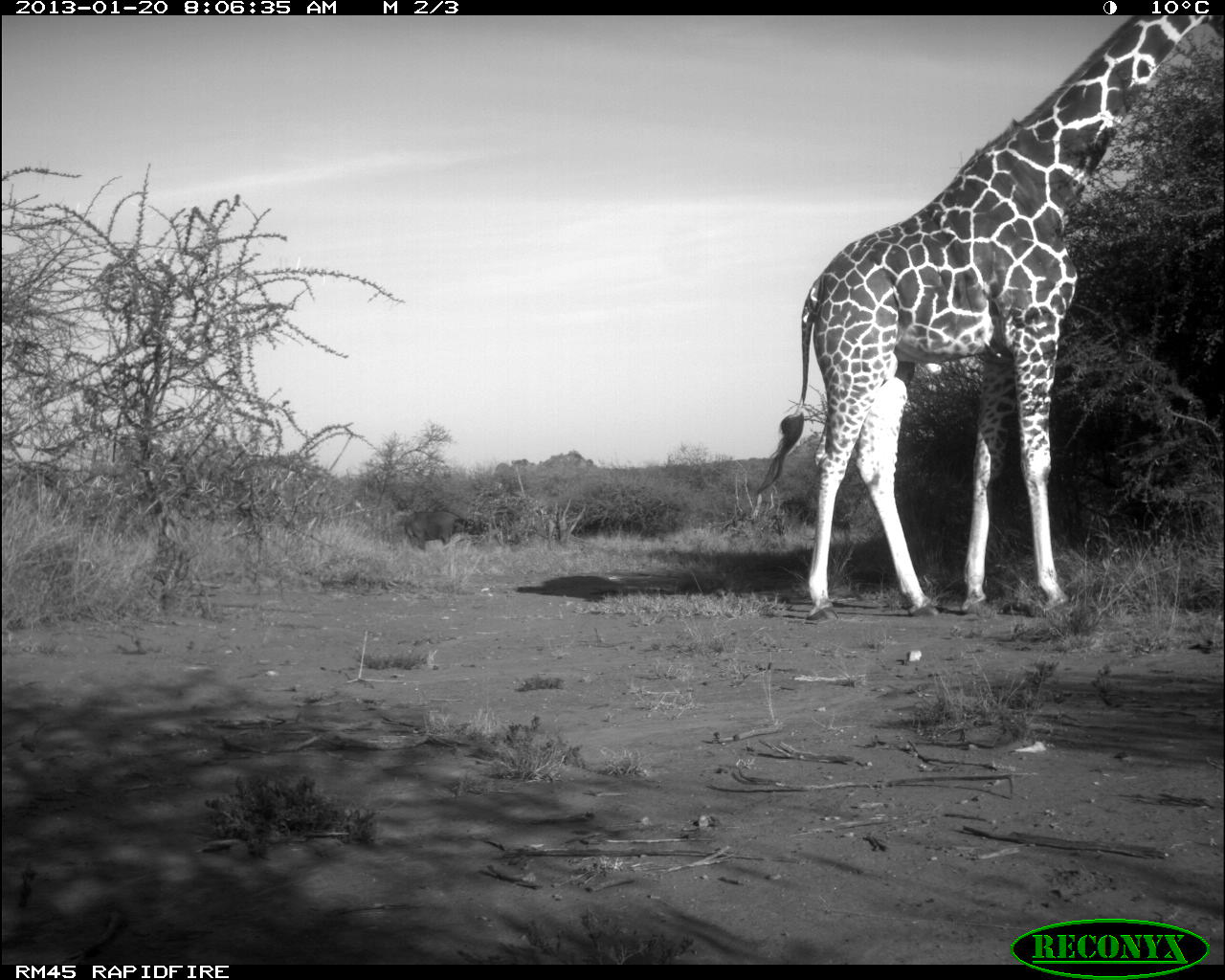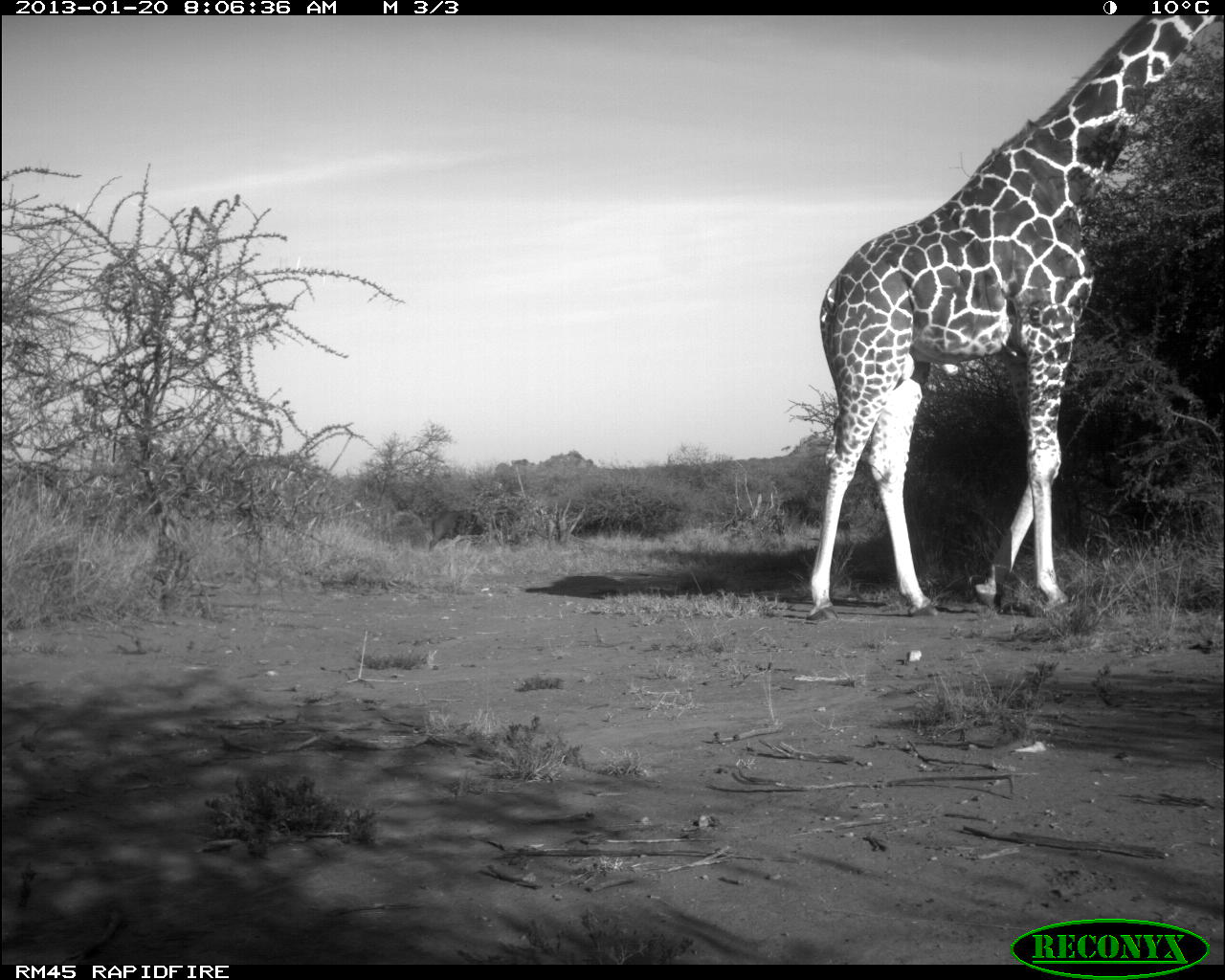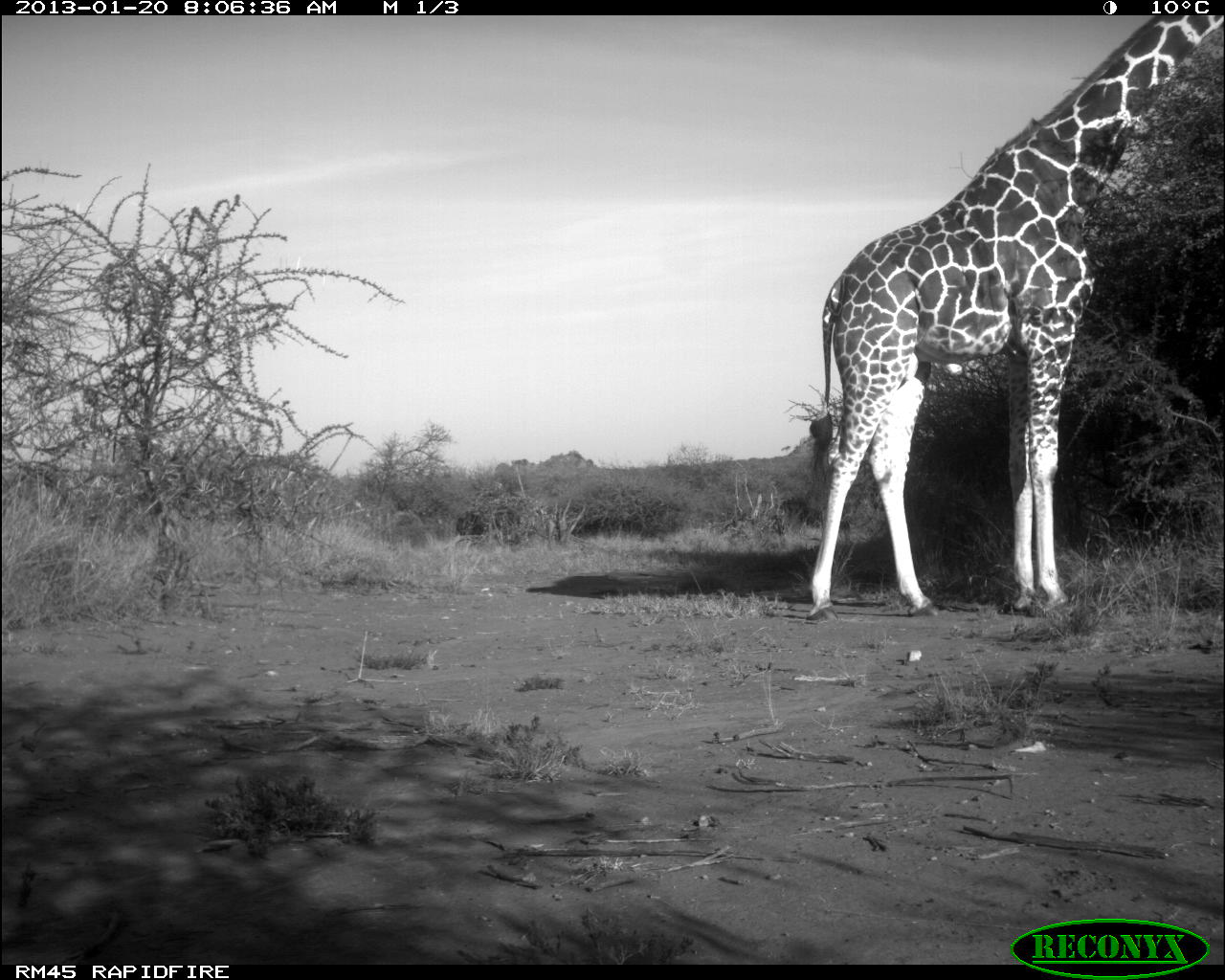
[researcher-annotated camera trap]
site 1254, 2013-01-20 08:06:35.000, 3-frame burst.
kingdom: Animalia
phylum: Chordata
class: Mammalia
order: Artiodactyla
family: Giraffidae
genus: Giraffa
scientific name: Giraffa camelopardalis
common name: giraffe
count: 1